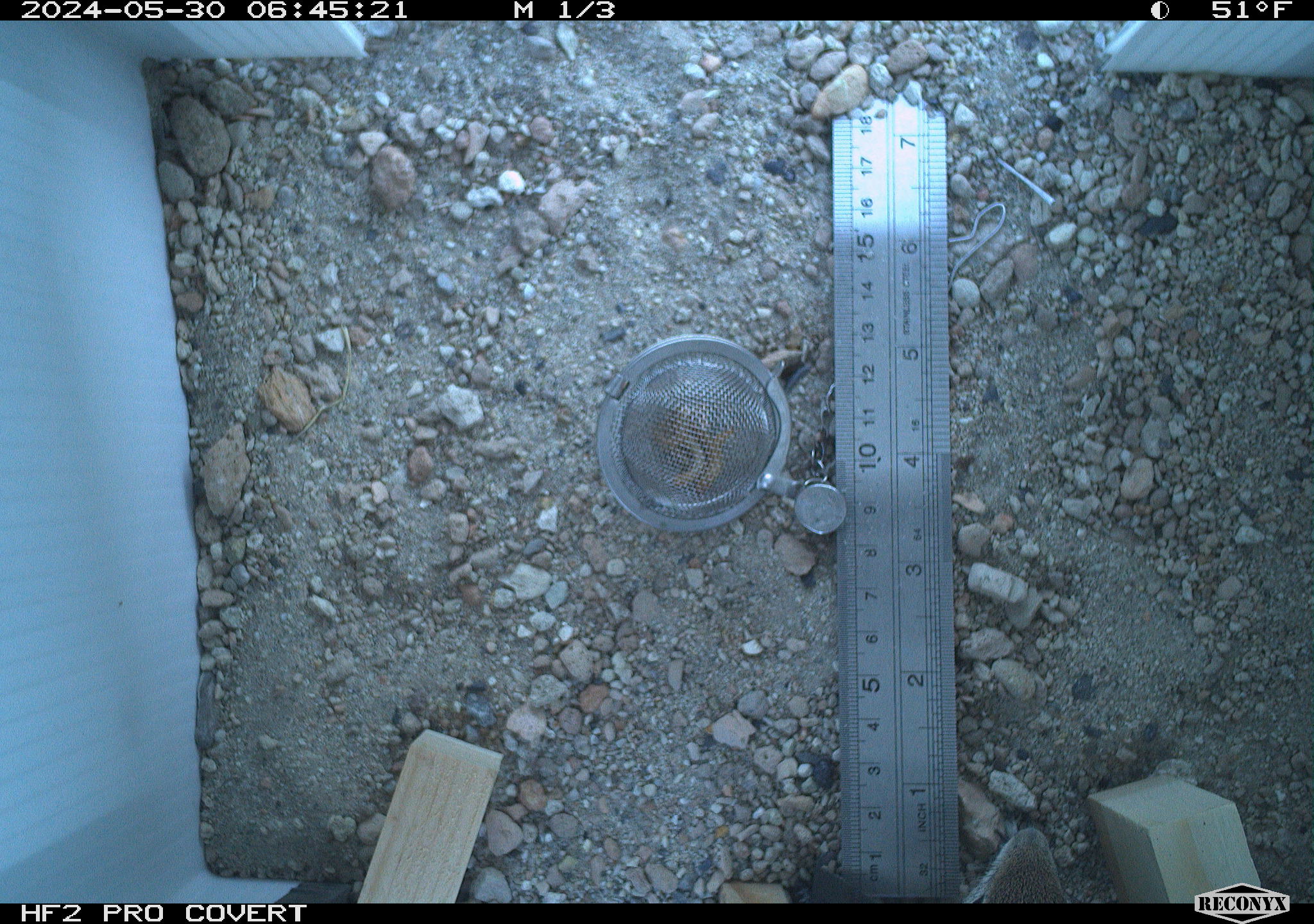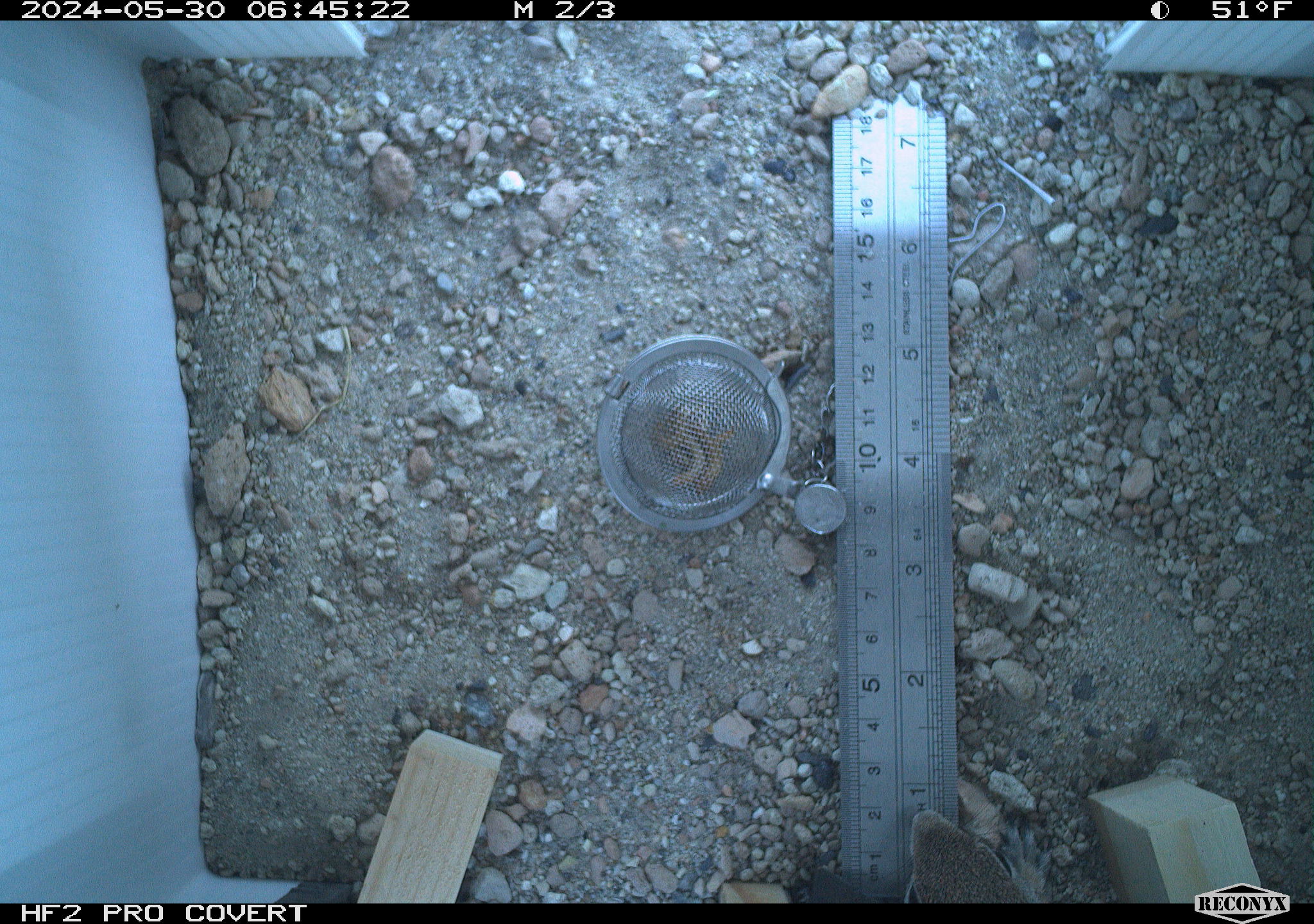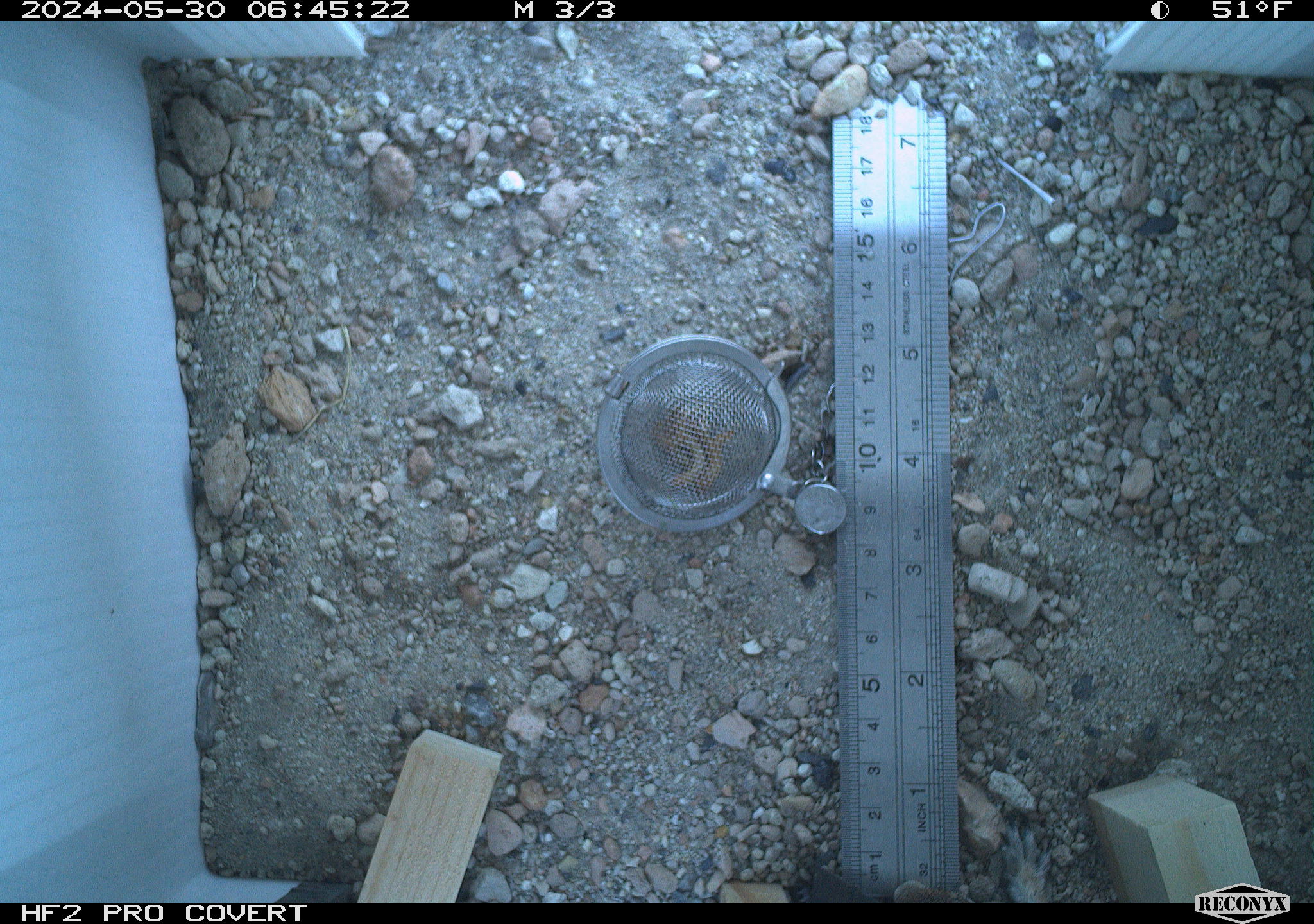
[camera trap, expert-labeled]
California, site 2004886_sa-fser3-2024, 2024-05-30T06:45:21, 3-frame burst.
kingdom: Animalia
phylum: Chordata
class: Mammalia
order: Rodentia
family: Sciuridae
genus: Ammospermophilus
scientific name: Ammospermophilus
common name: antelope ground squirrels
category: ammospermophilus species